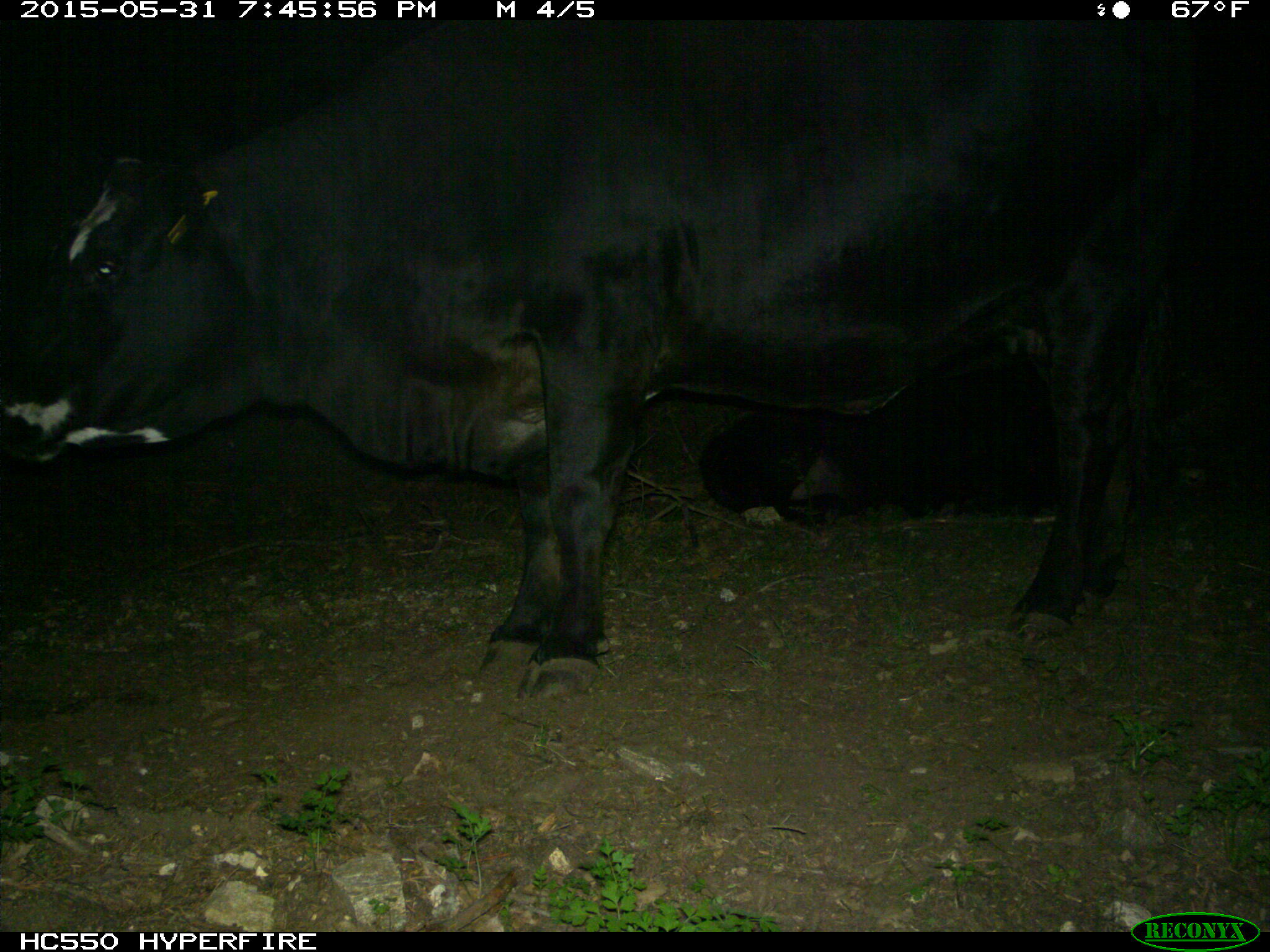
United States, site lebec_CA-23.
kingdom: Animalia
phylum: Chordata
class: Mammalia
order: Artiodactyla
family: Bovidae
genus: Bos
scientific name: Bos taurus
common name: domestic cow